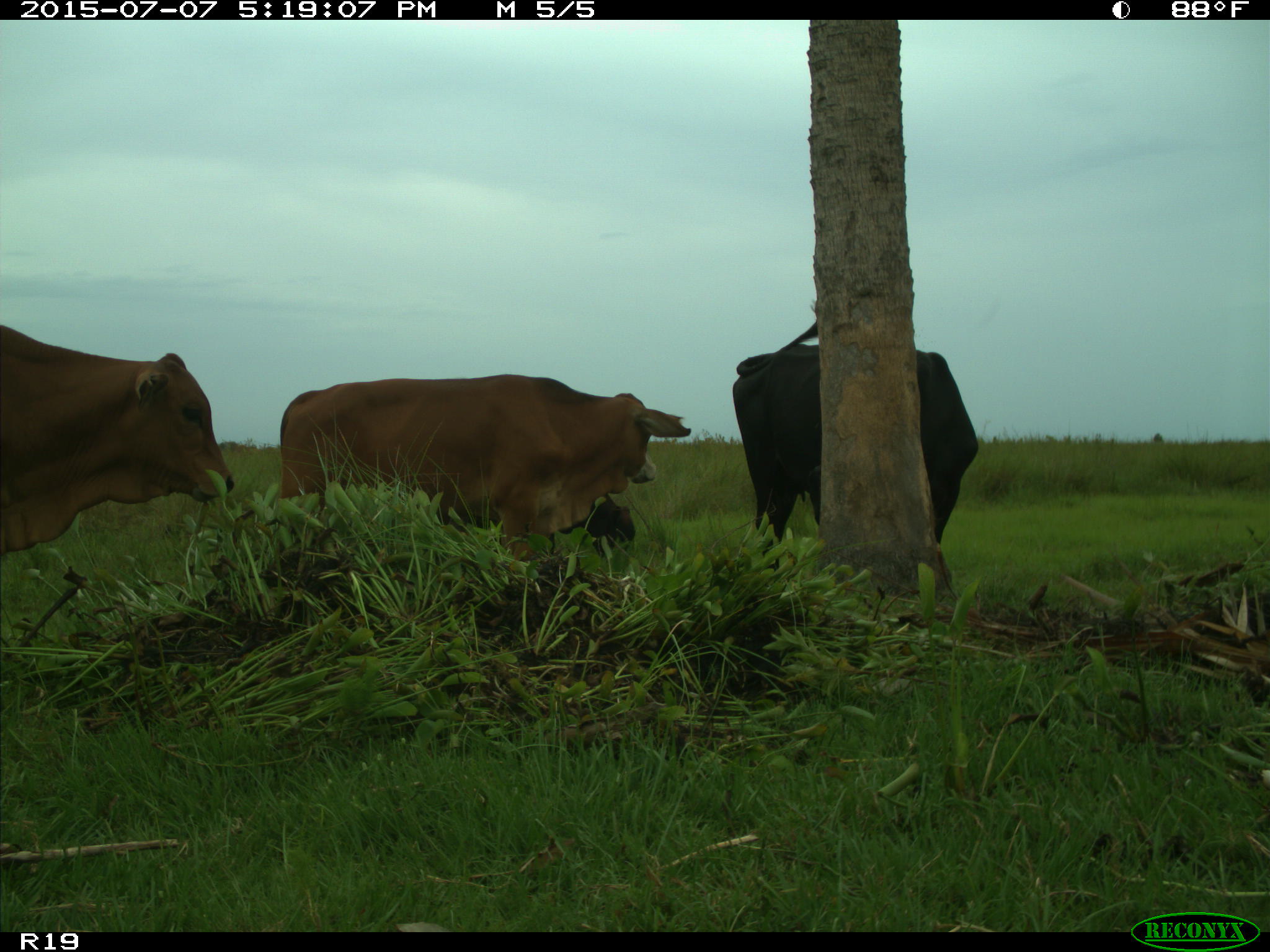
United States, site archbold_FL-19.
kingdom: Animalia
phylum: Chordata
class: Mammalia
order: Artiodactyla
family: Bovidae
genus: Bos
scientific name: Bos taurus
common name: domestic cow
Bos taurus (domestic cow).